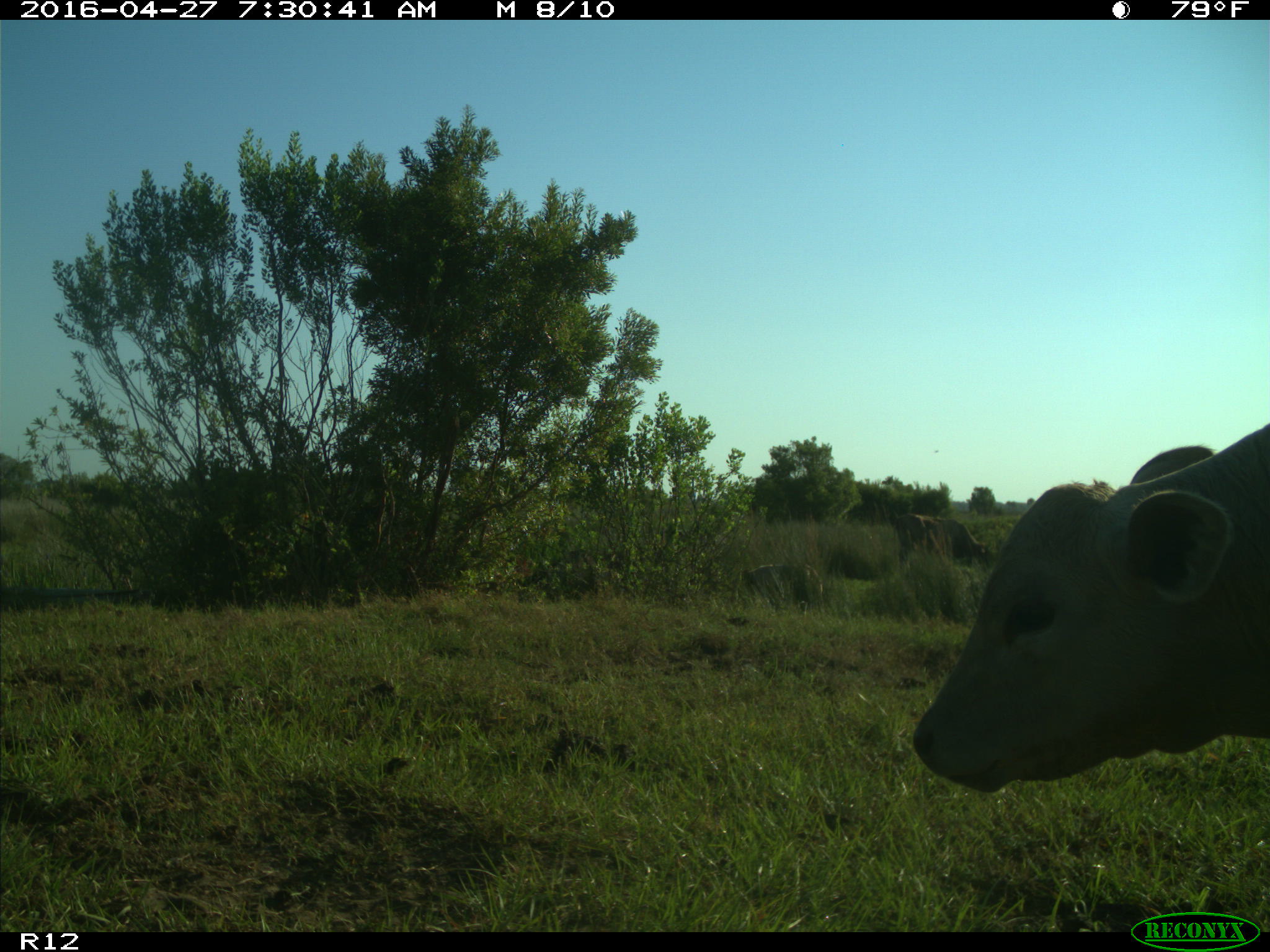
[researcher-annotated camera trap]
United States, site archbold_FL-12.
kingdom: Animalia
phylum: Chordata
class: Mammalia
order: Artiodactyla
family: Bovidae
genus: Bos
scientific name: Bos taurus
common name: domestic cow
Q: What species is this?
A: Bos taurus (domestic cow).